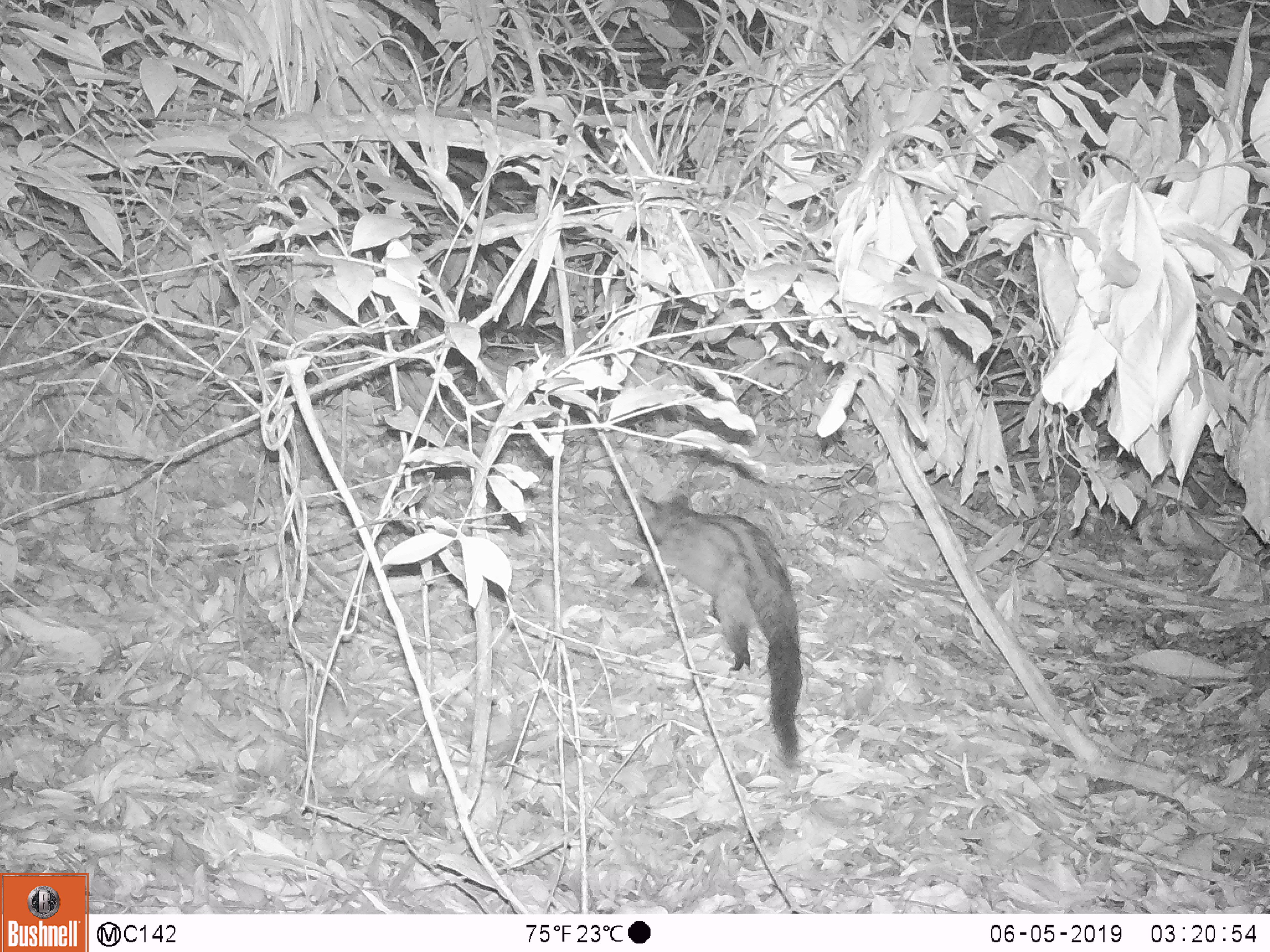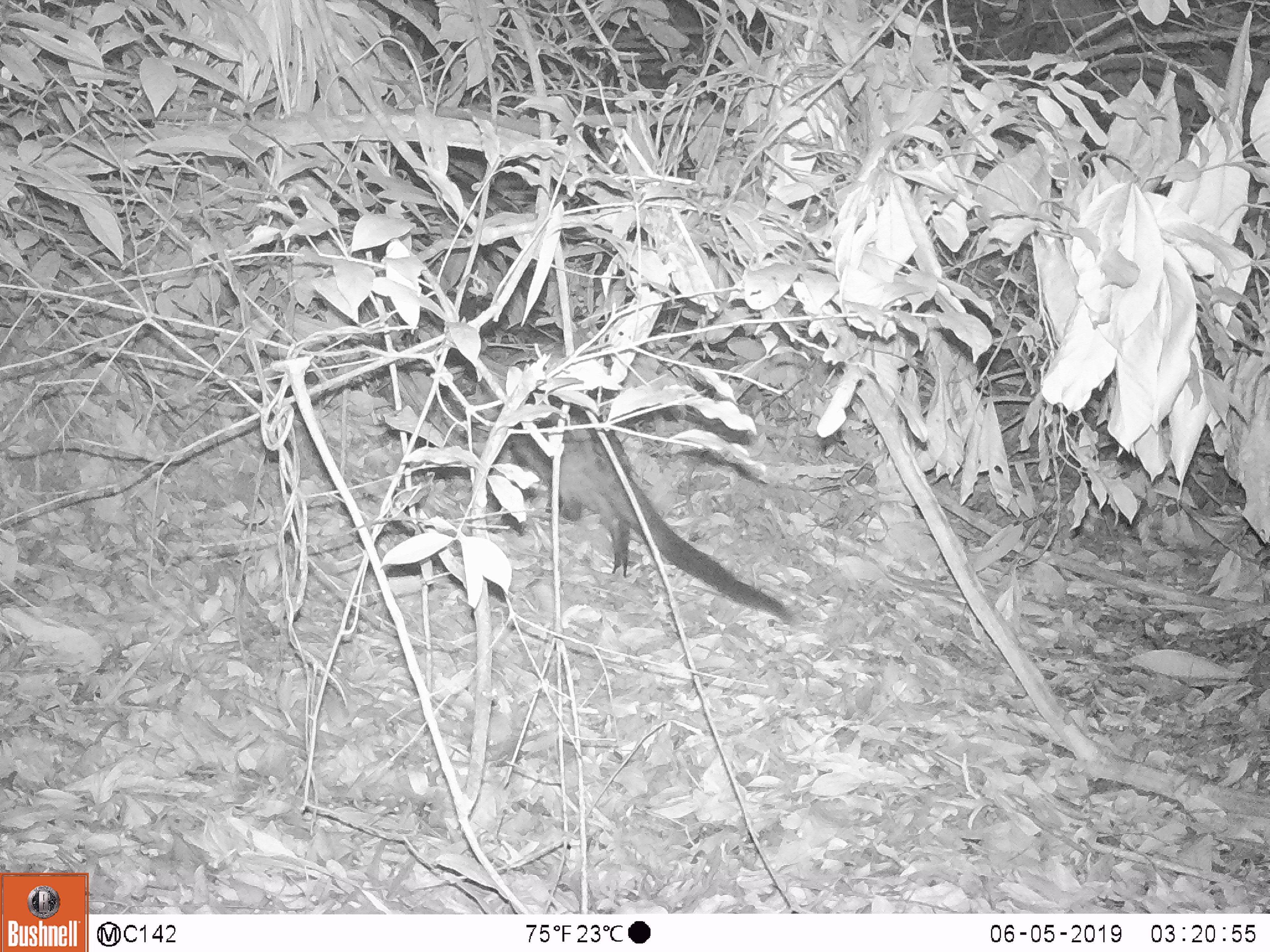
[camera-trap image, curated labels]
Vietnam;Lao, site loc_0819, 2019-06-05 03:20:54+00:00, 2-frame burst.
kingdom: Animalia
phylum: Chordata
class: Mammalia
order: Carnivora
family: Viverridae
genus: Paradoxurus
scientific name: Paradoxurus hermaphroditus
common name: common palm civet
Common palm civet (Paradoxurus hermaphroditus). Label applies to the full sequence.